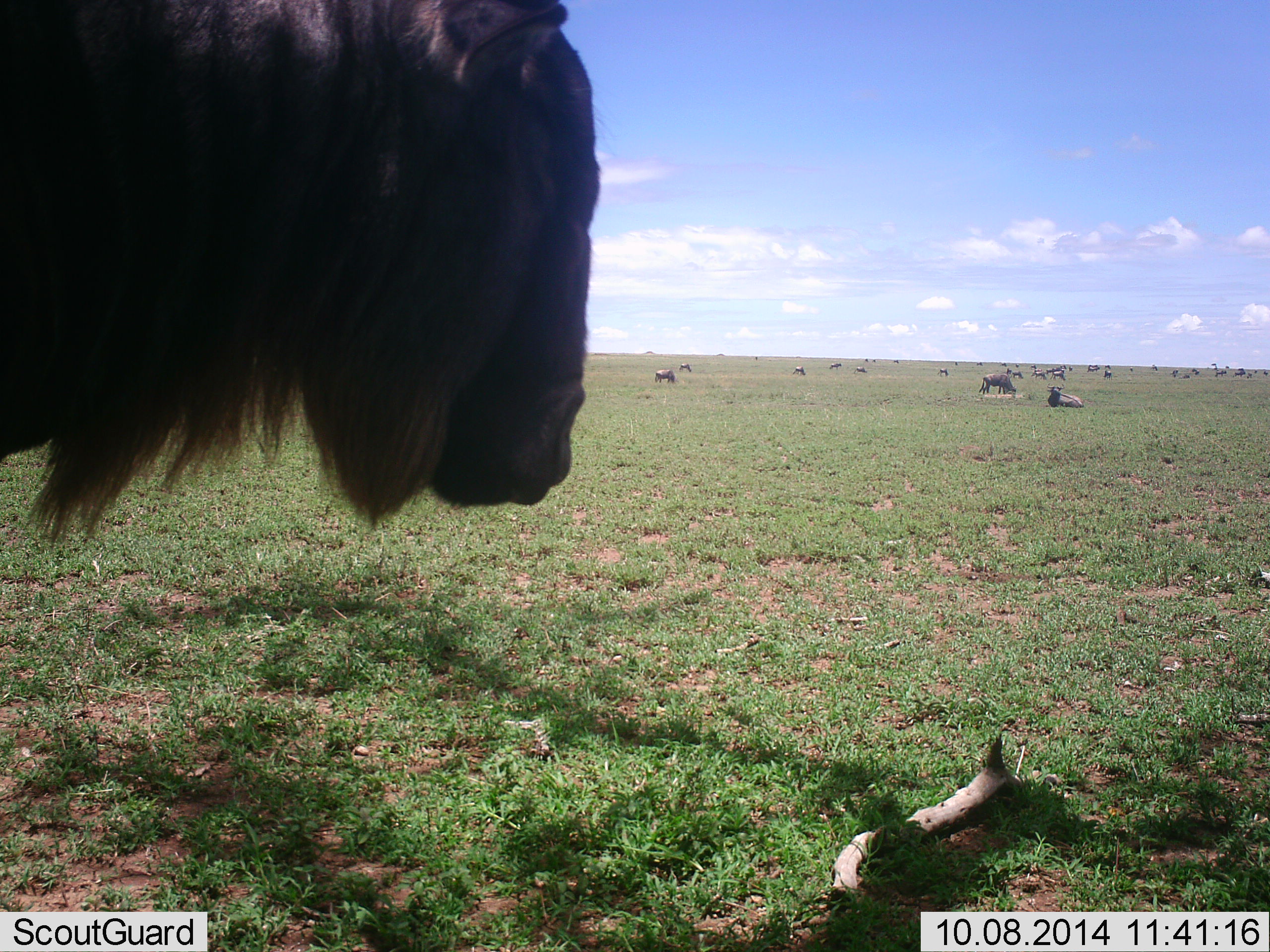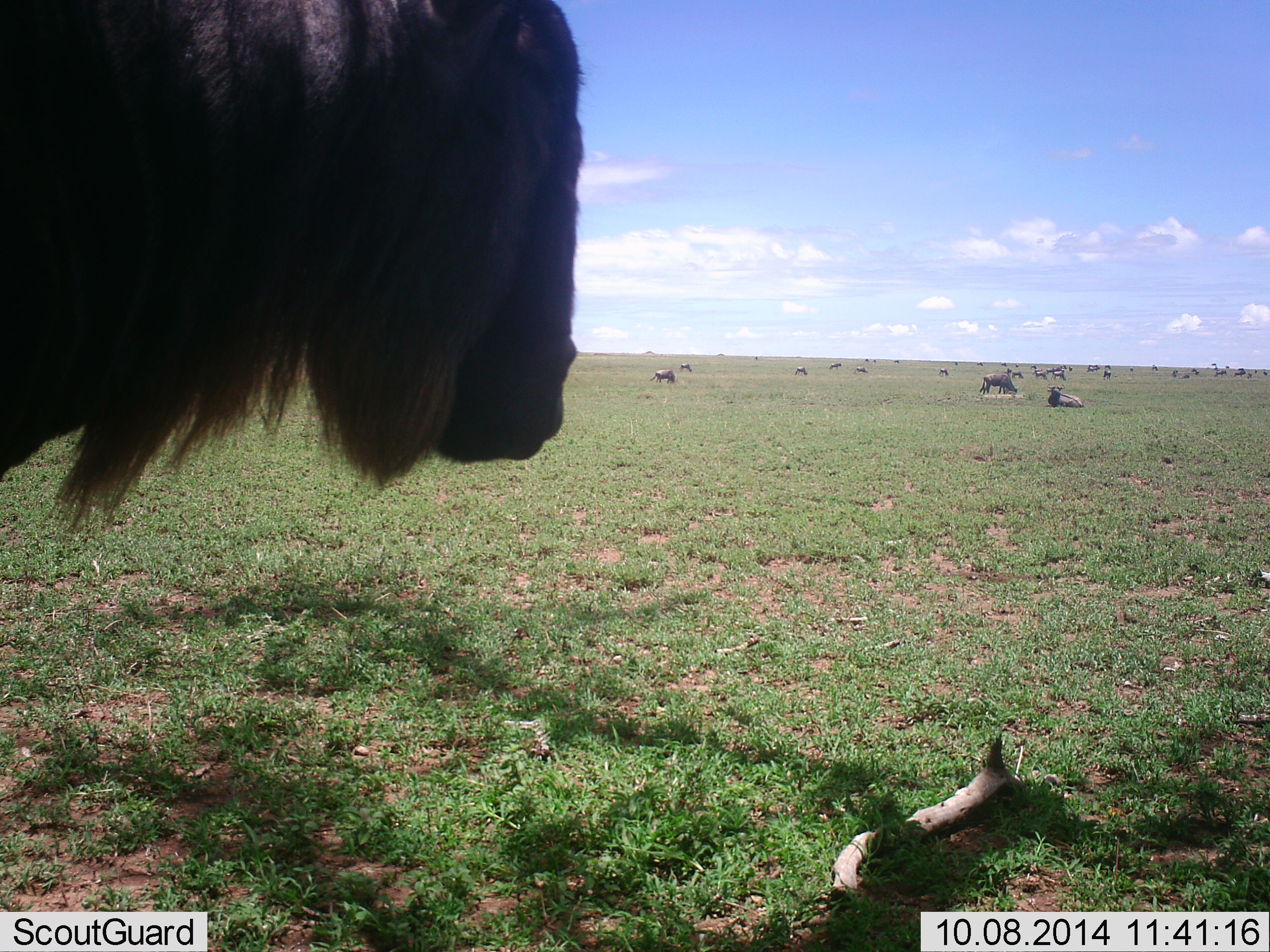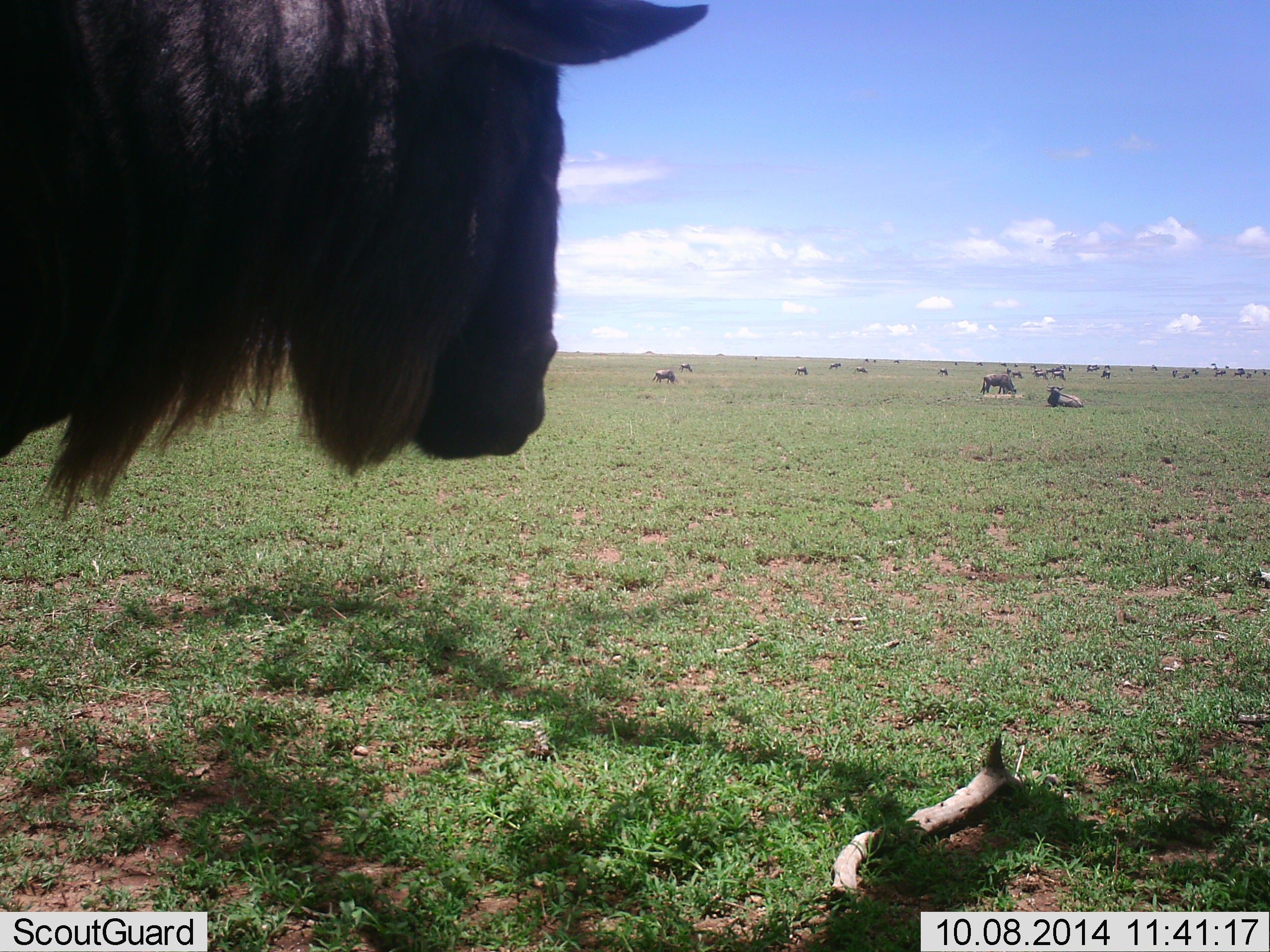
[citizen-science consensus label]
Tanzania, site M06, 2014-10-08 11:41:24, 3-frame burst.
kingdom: Animalia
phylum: Chordata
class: Mammalia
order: Artiodactyla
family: Bovidae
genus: Connochaetes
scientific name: Connochaetes taurinus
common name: blue wildebeest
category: wildebeest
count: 11-50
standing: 50%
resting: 30%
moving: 60%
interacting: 0%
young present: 0%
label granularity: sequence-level